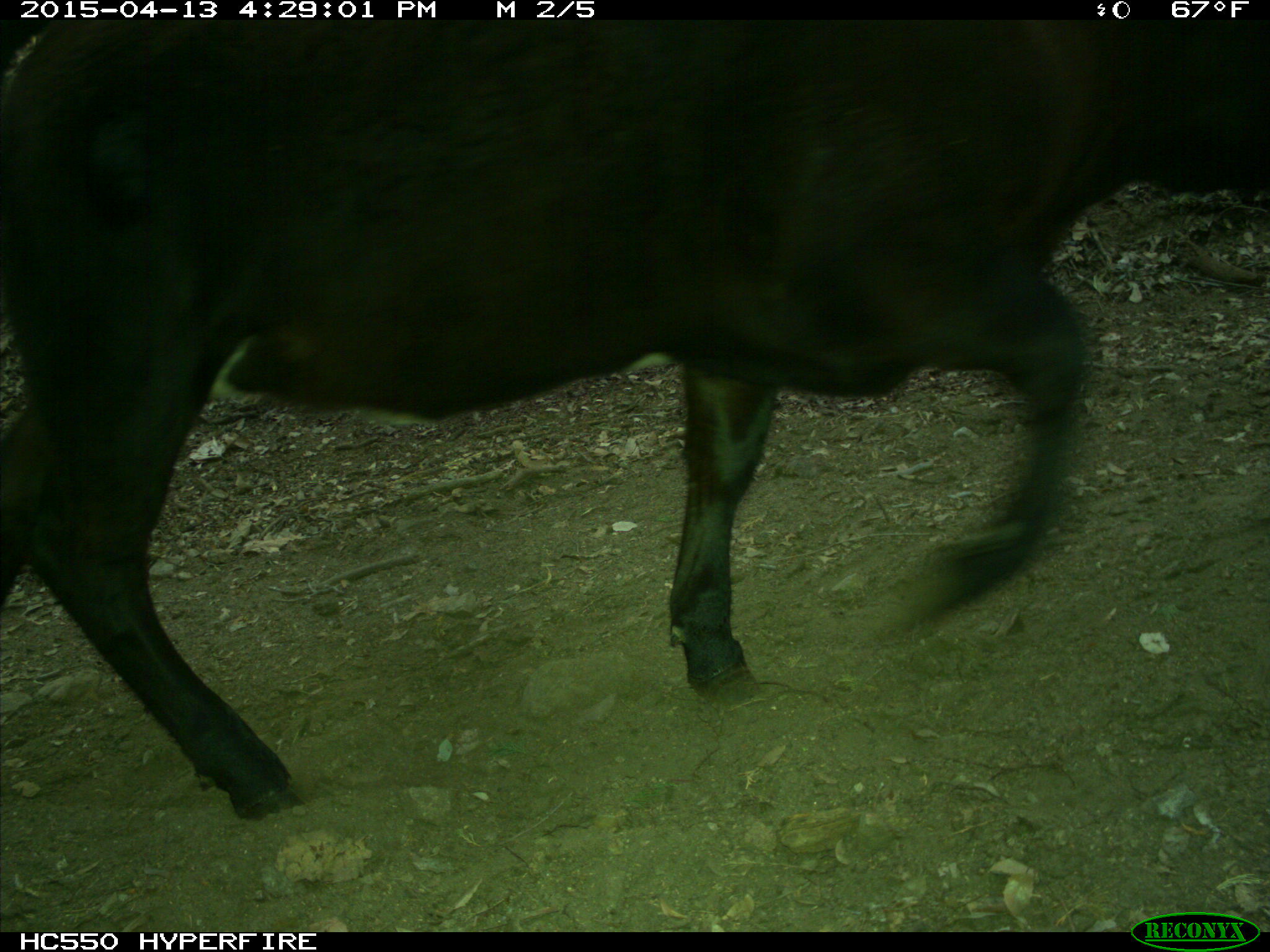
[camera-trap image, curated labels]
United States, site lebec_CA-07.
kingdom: Animalia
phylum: Chordata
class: Mammalia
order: Artiodactyla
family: Bovidae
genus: Bos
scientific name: Bos taurus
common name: domestic cow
Bos taurus (domestic cow).